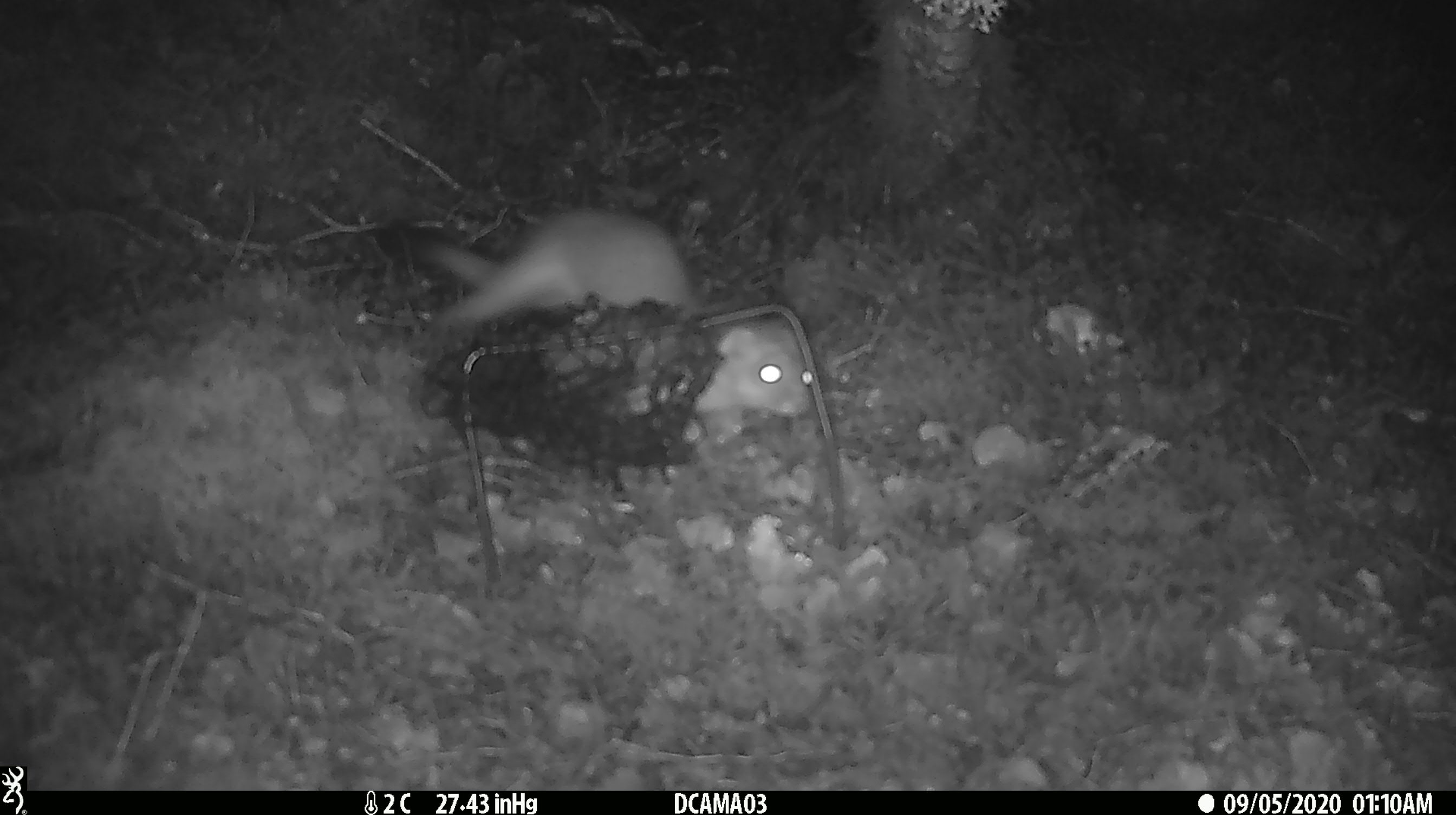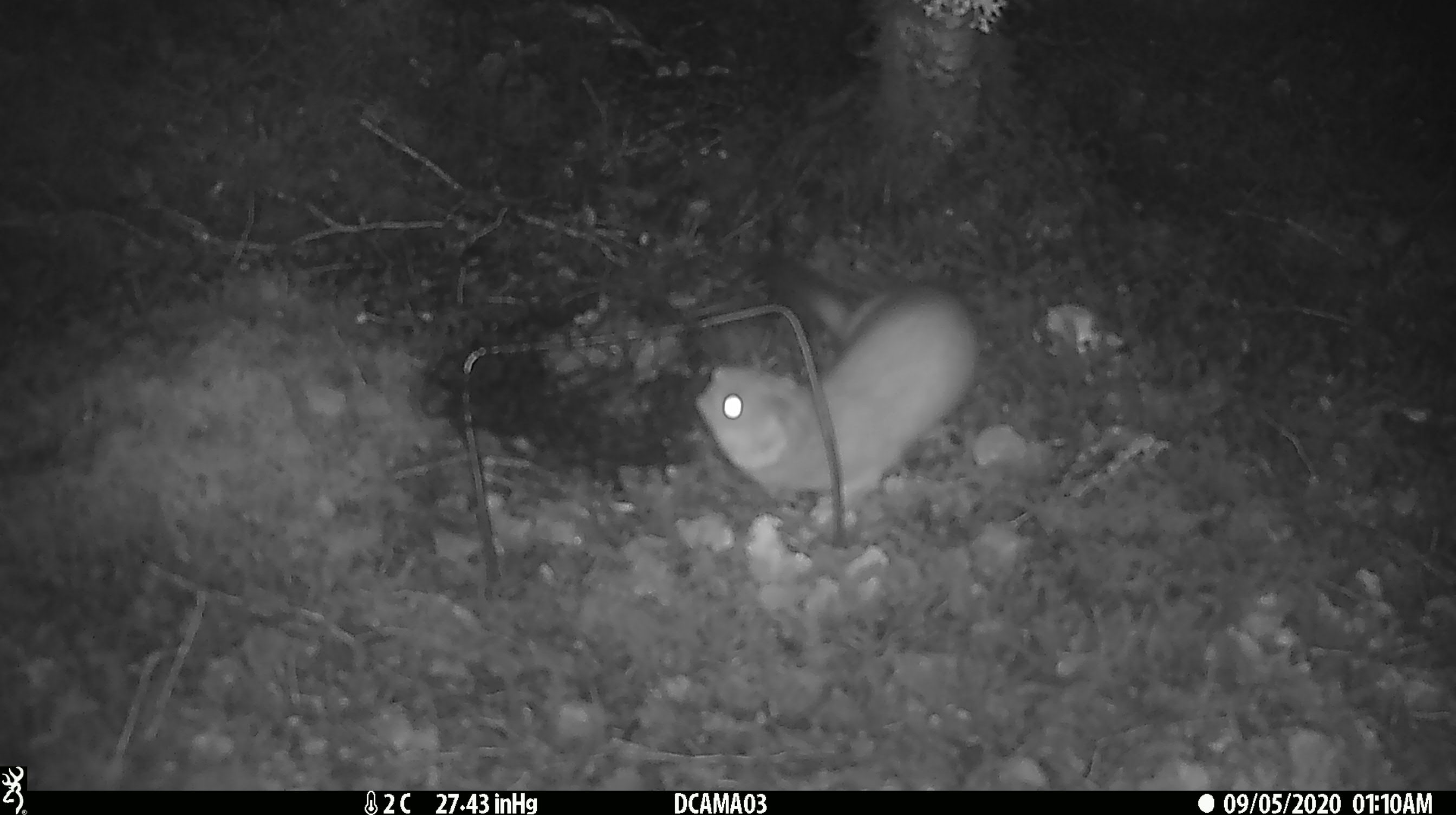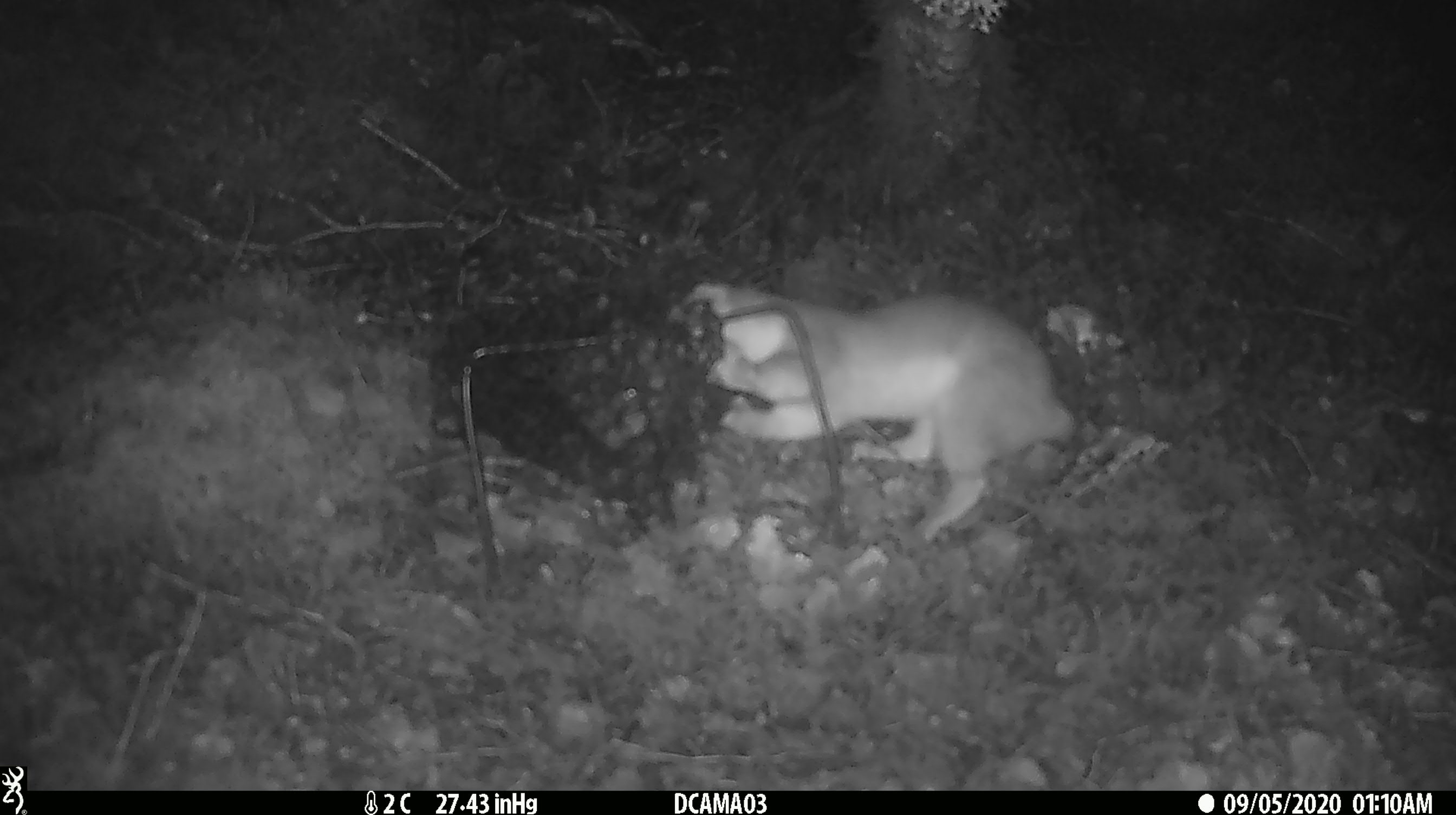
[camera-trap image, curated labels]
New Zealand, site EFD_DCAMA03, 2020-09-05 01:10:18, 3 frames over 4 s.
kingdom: Animalia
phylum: Chordata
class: Mammalia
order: Carnivora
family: Mustelidae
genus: Mustela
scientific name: Mustela erminea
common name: stoat